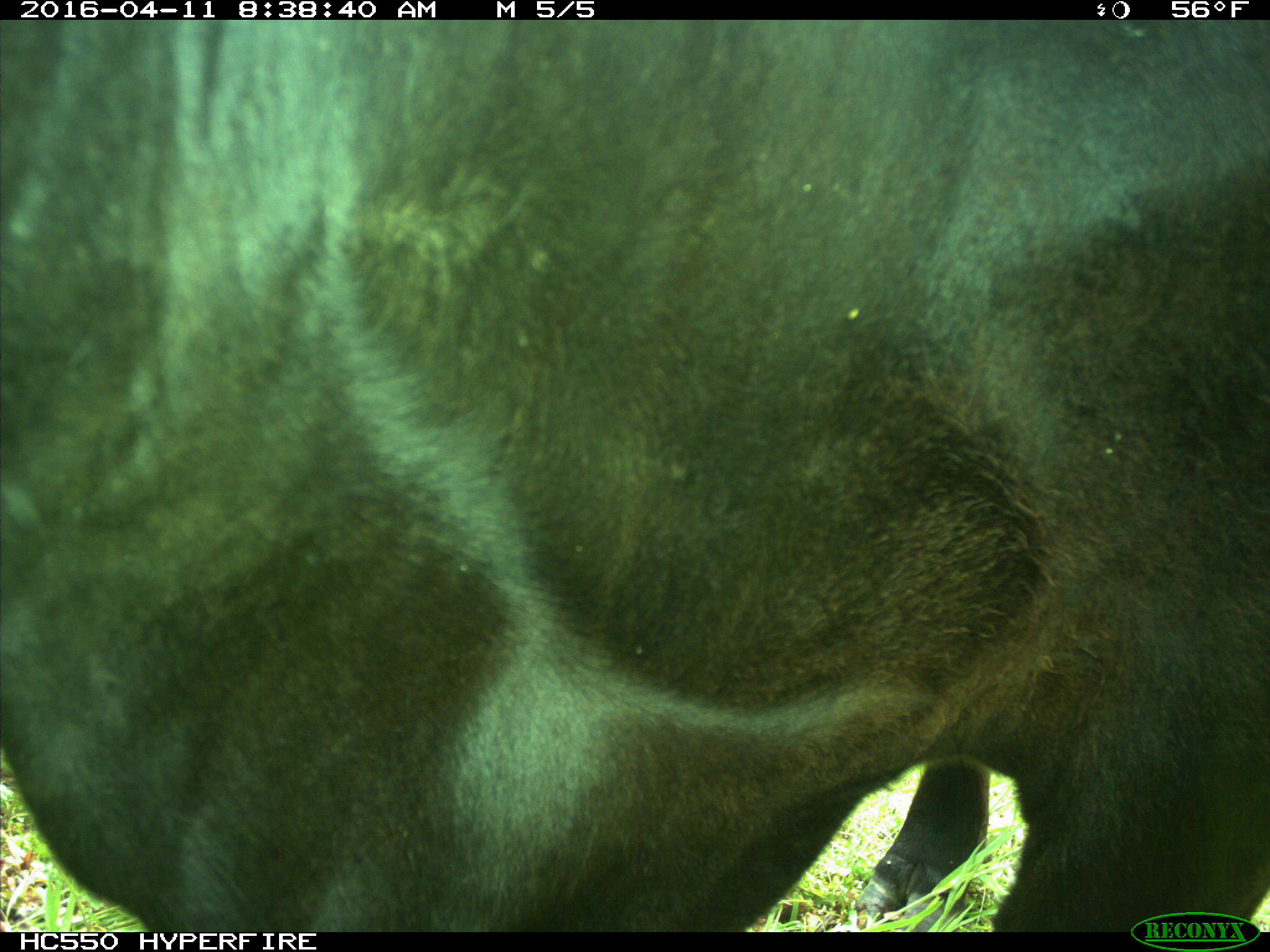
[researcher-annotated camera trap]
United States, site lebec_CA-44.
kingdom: Animalia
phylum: Chordata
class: Mammalia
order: Artiodactyla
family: Bovidae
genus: Bos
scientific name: Bos taurus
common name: domestic cow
Bos taurus (domestic cow).